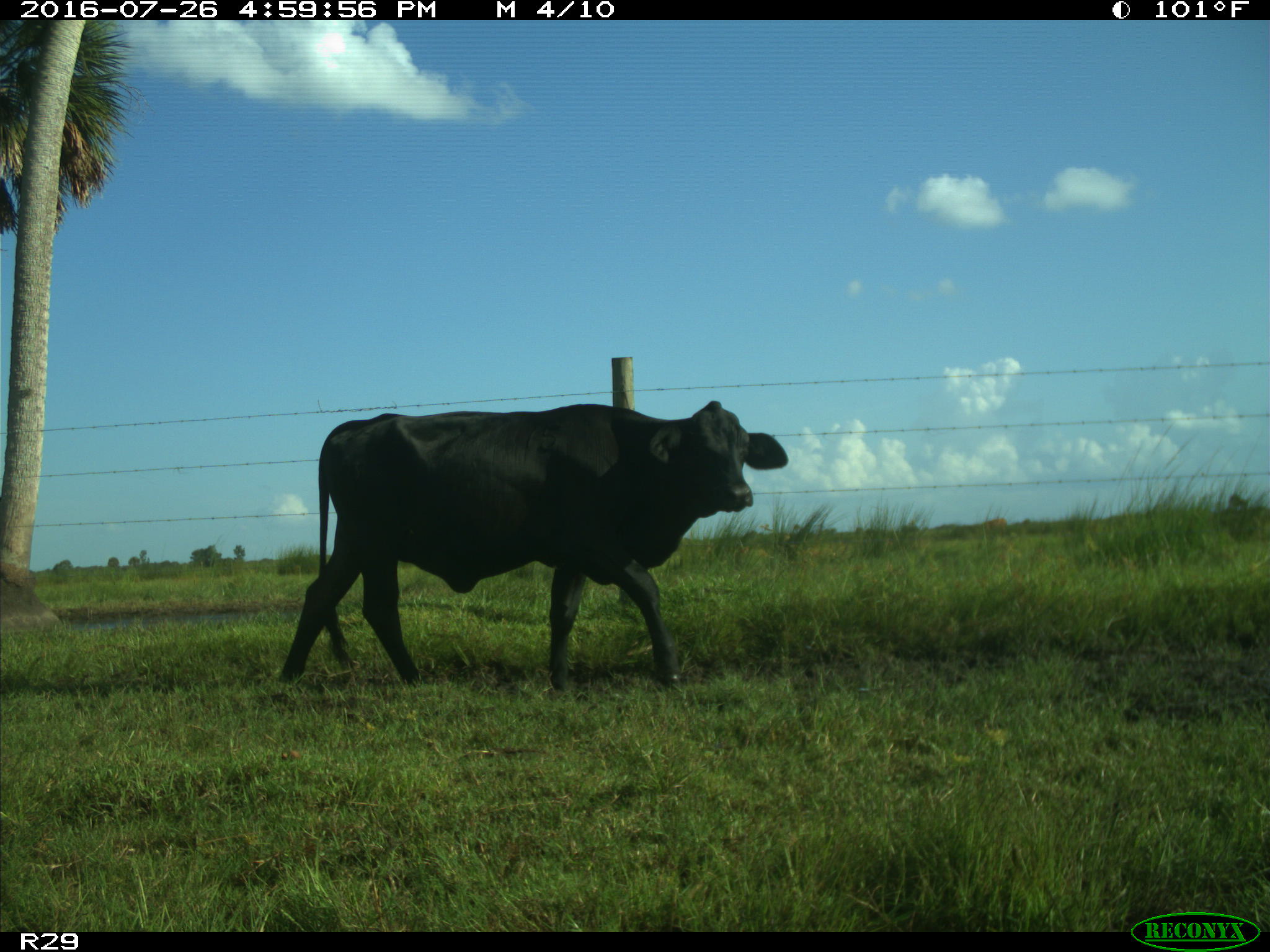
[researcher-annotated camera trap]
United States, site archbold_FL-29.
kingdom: Animalia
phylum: Chordata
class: Mammalia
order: Artiodactyla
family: Bovidae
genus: Bos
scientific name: Bos taurus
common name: domestic cow